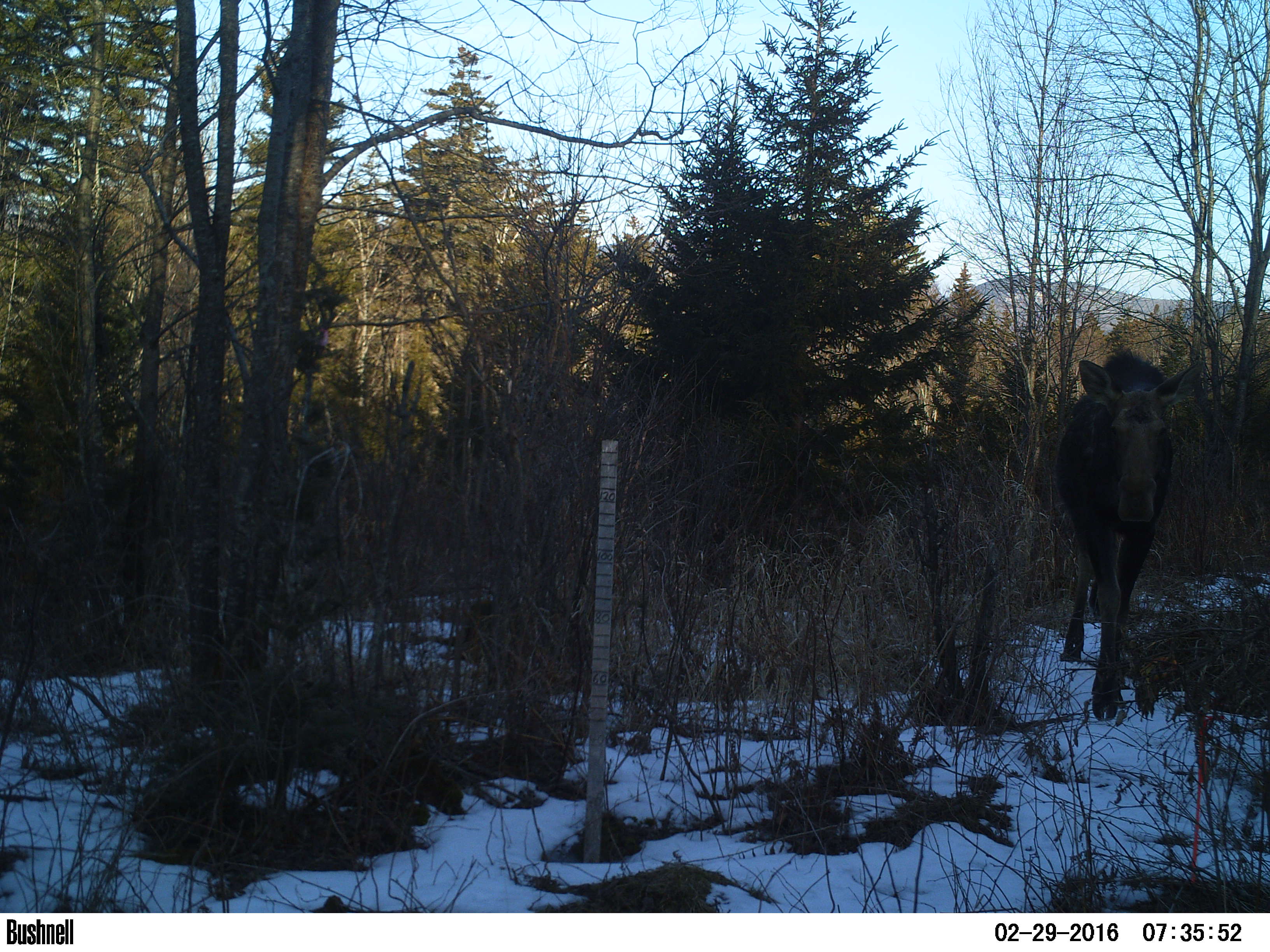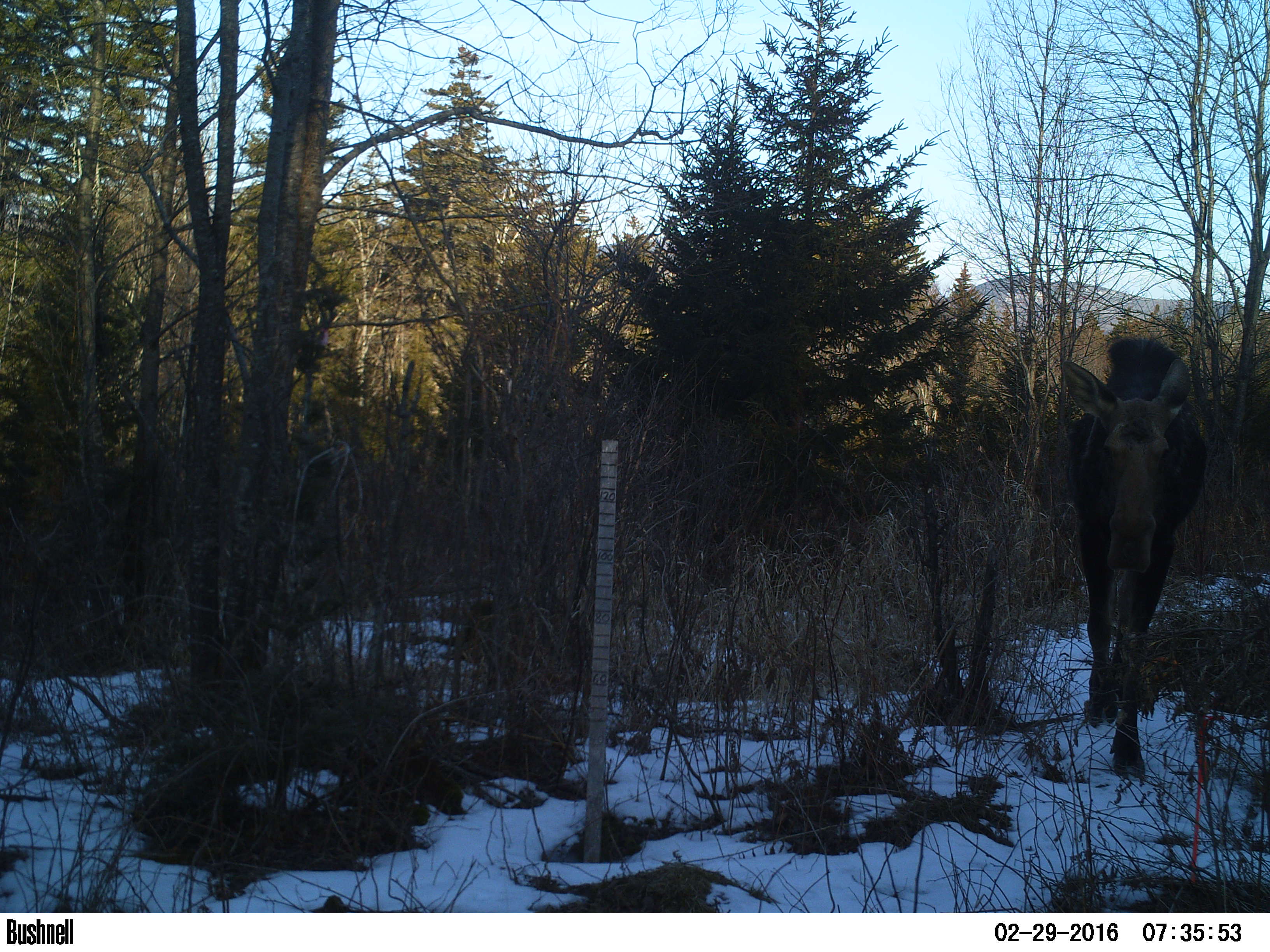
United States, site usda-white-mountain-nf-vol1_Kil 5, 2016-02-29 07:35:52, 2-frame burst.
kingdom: Animalia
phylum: Chordata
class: Mammalia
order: Artiodactyla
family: Cervidae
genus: Alces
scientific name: Alces alces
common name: moose